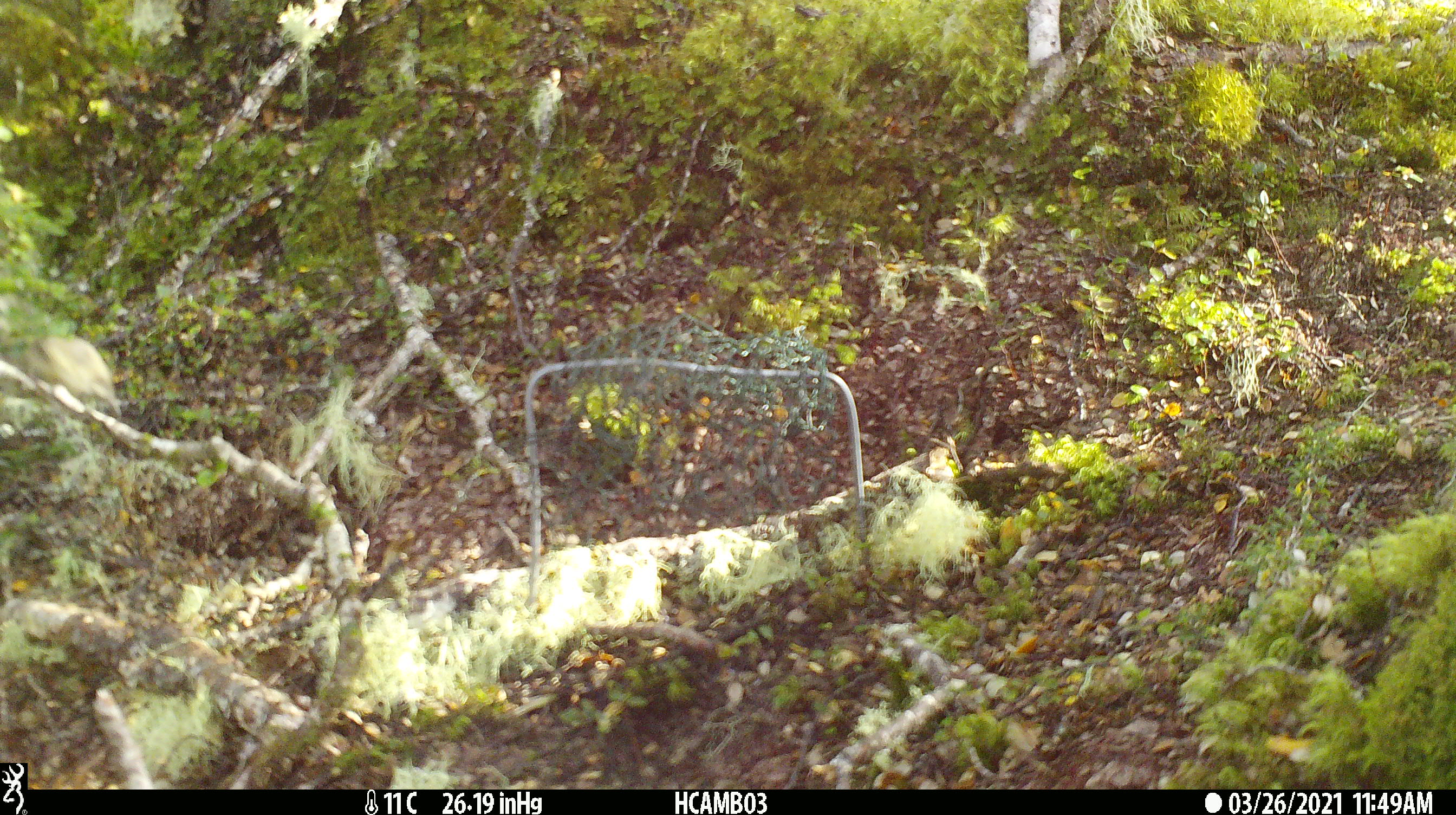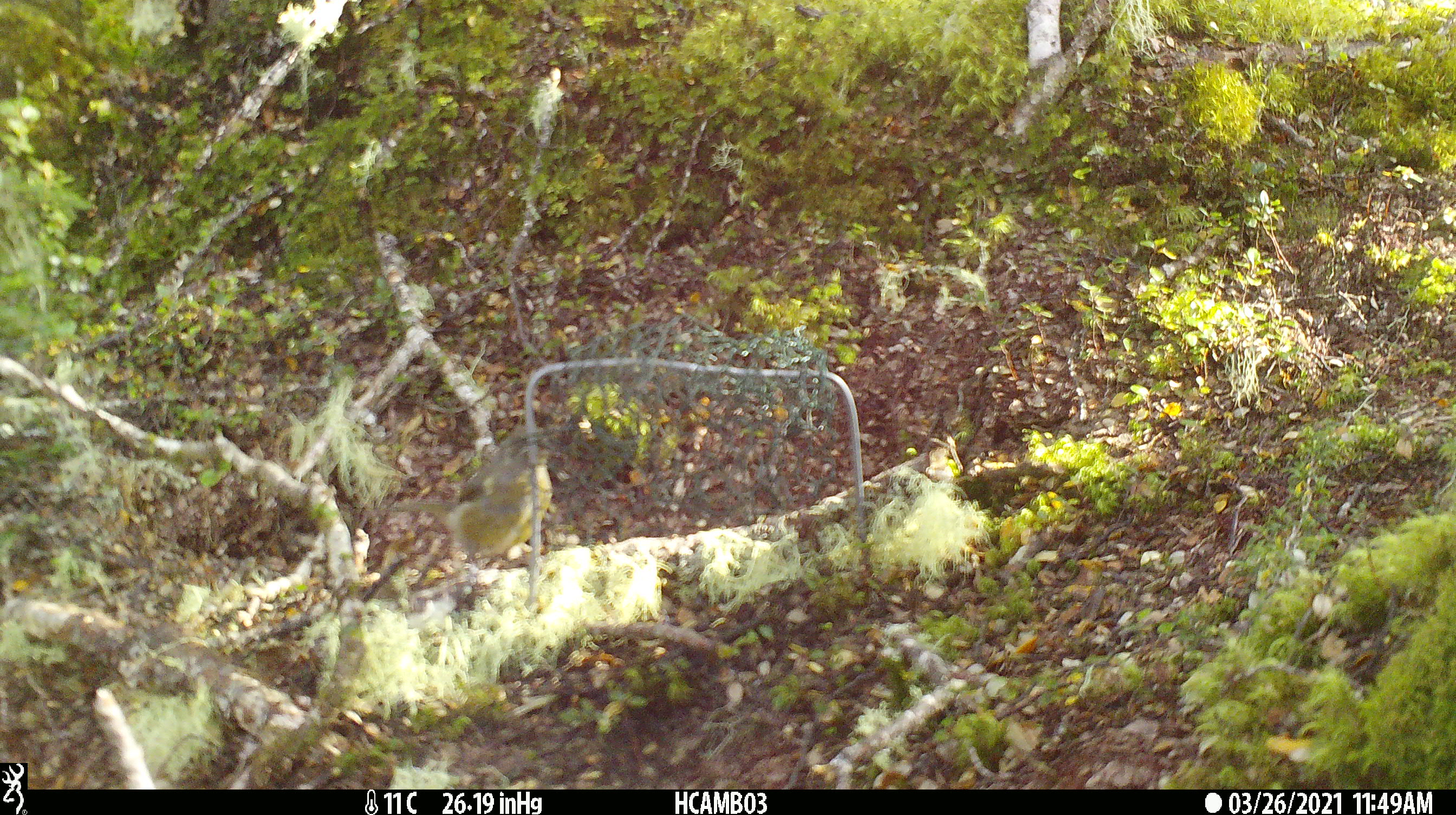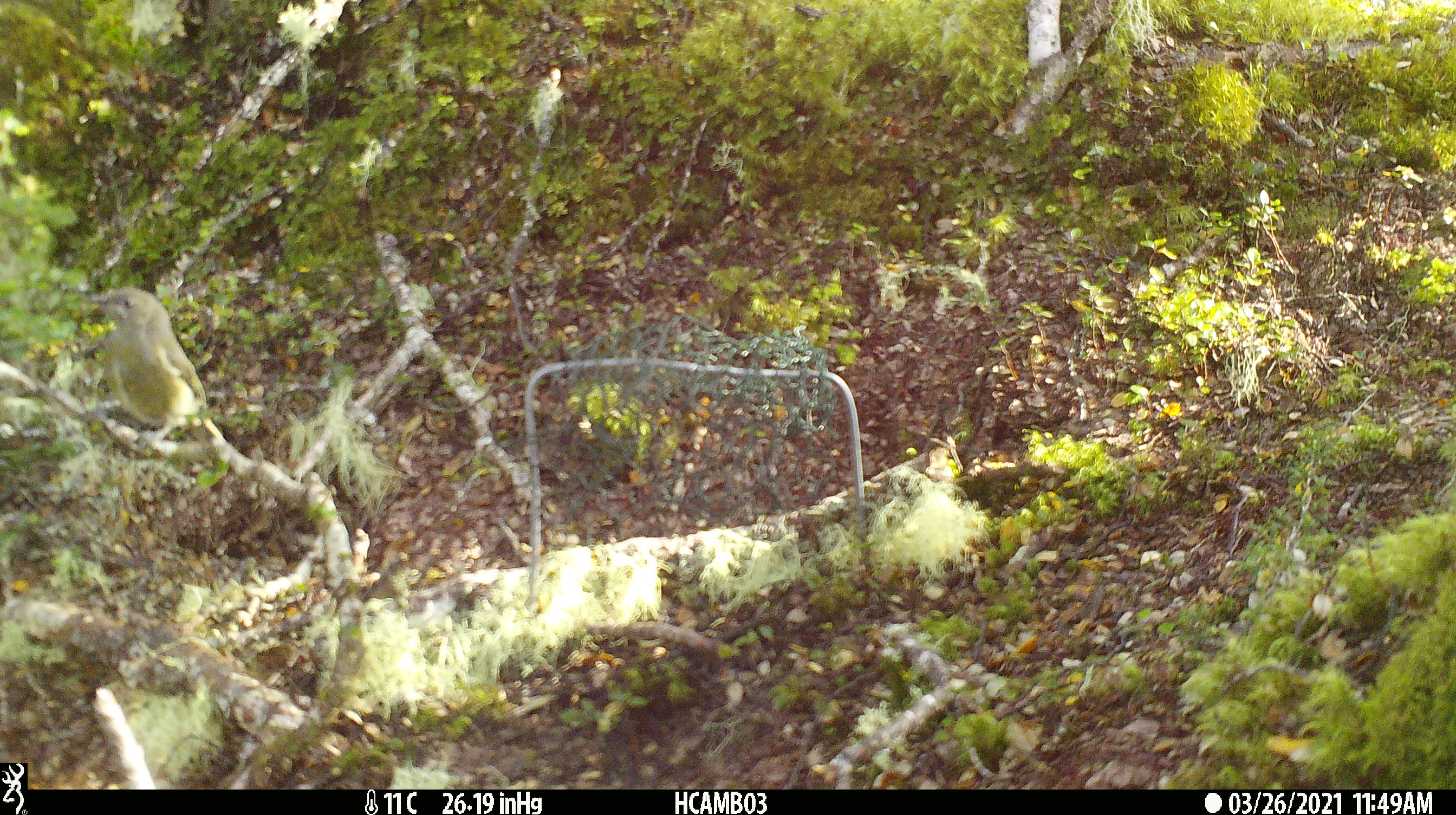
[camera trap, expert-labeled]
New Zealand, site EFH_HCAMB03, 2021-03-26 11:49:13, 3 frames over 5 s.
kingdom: Animalia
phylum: Chordata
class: Aves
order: Passeriformes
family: Meliphagidae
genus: Anthornis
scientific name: Anthornis melanura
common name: new zealand bellbird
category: bellbird